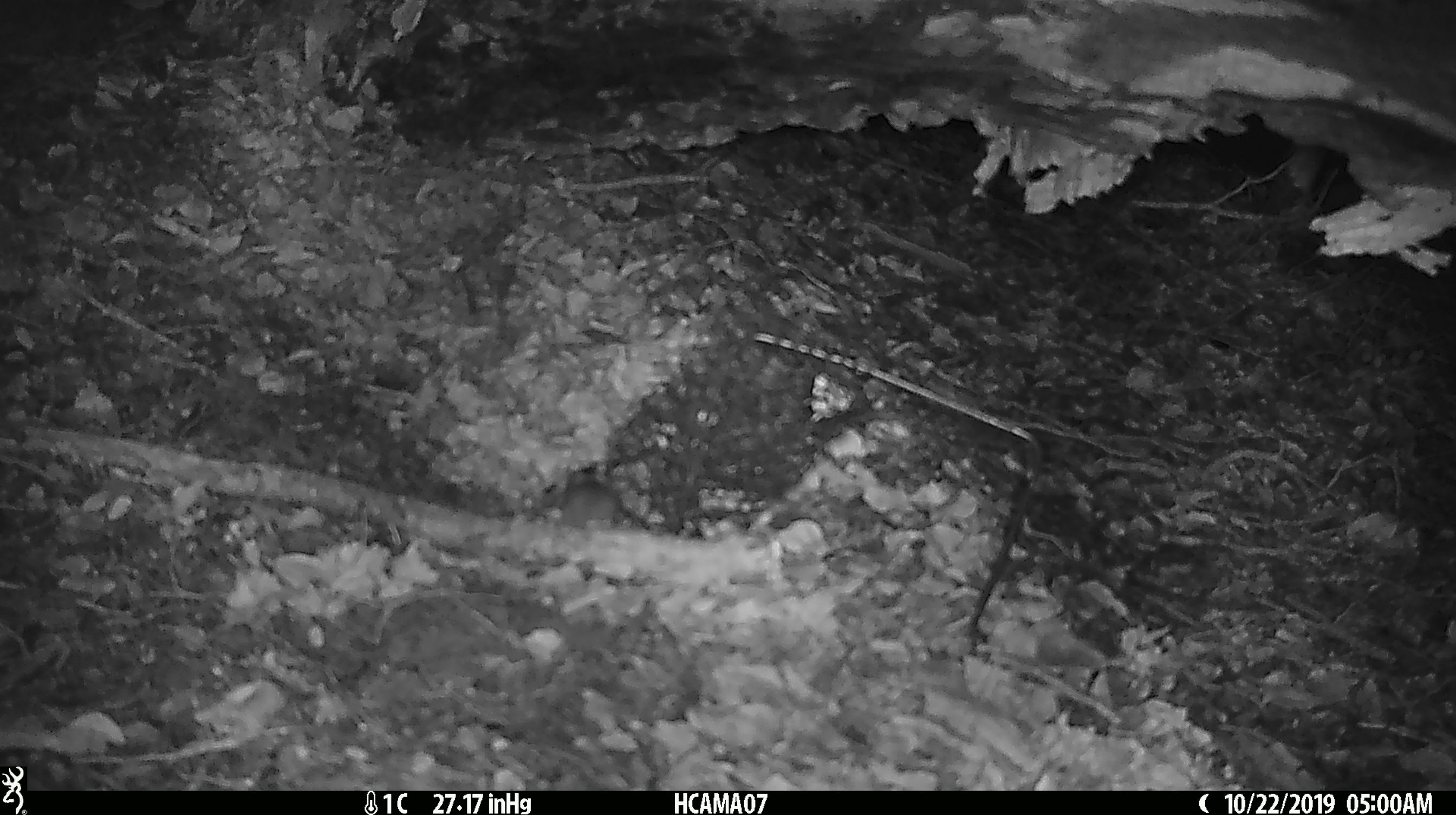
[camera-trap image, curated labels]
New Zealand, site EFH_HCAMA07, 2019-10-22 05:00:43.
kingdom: Animalia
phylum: Chordata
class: Mammalia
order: Rodentia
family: Muridae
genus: Mus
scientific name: Mus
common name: mouse